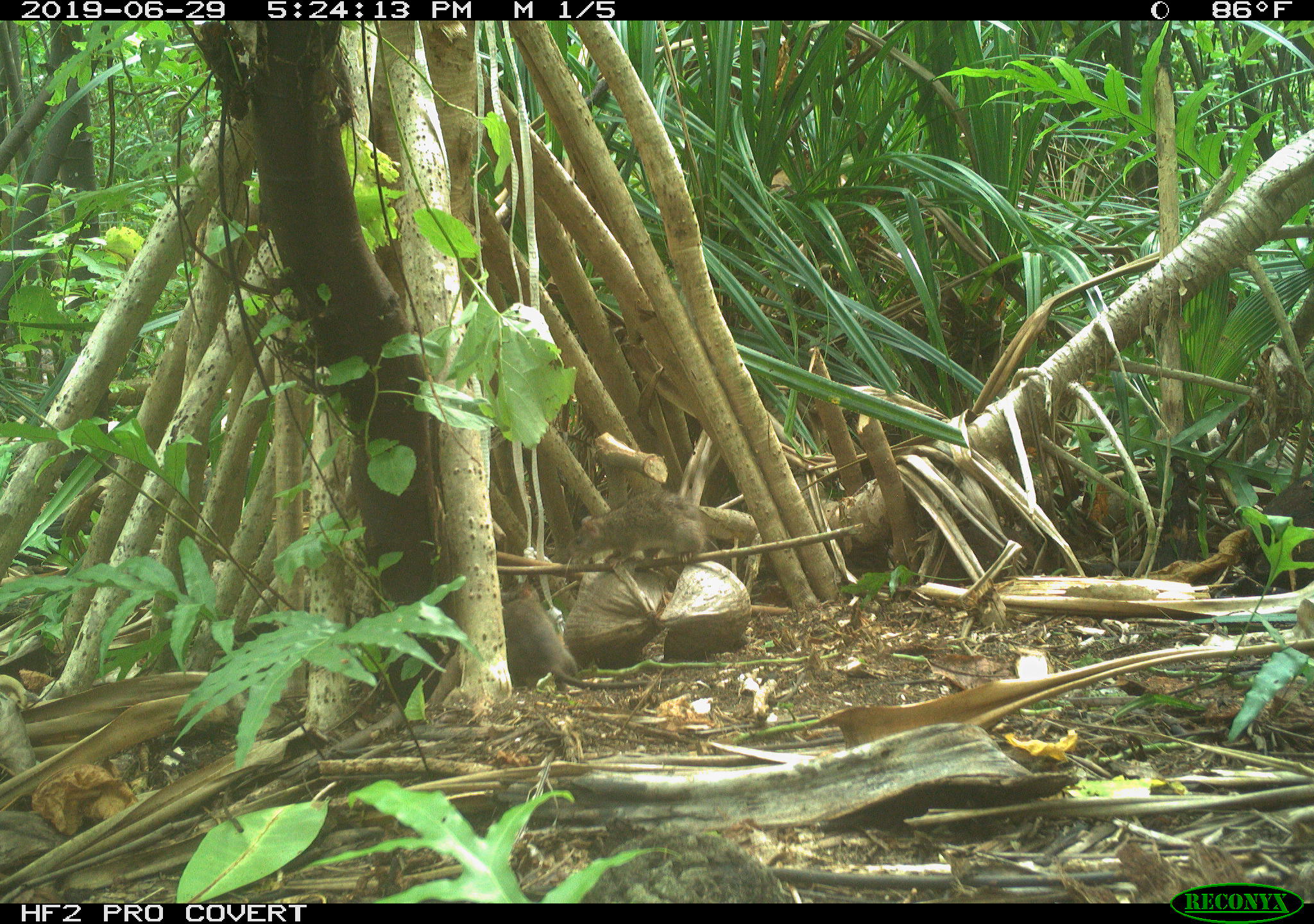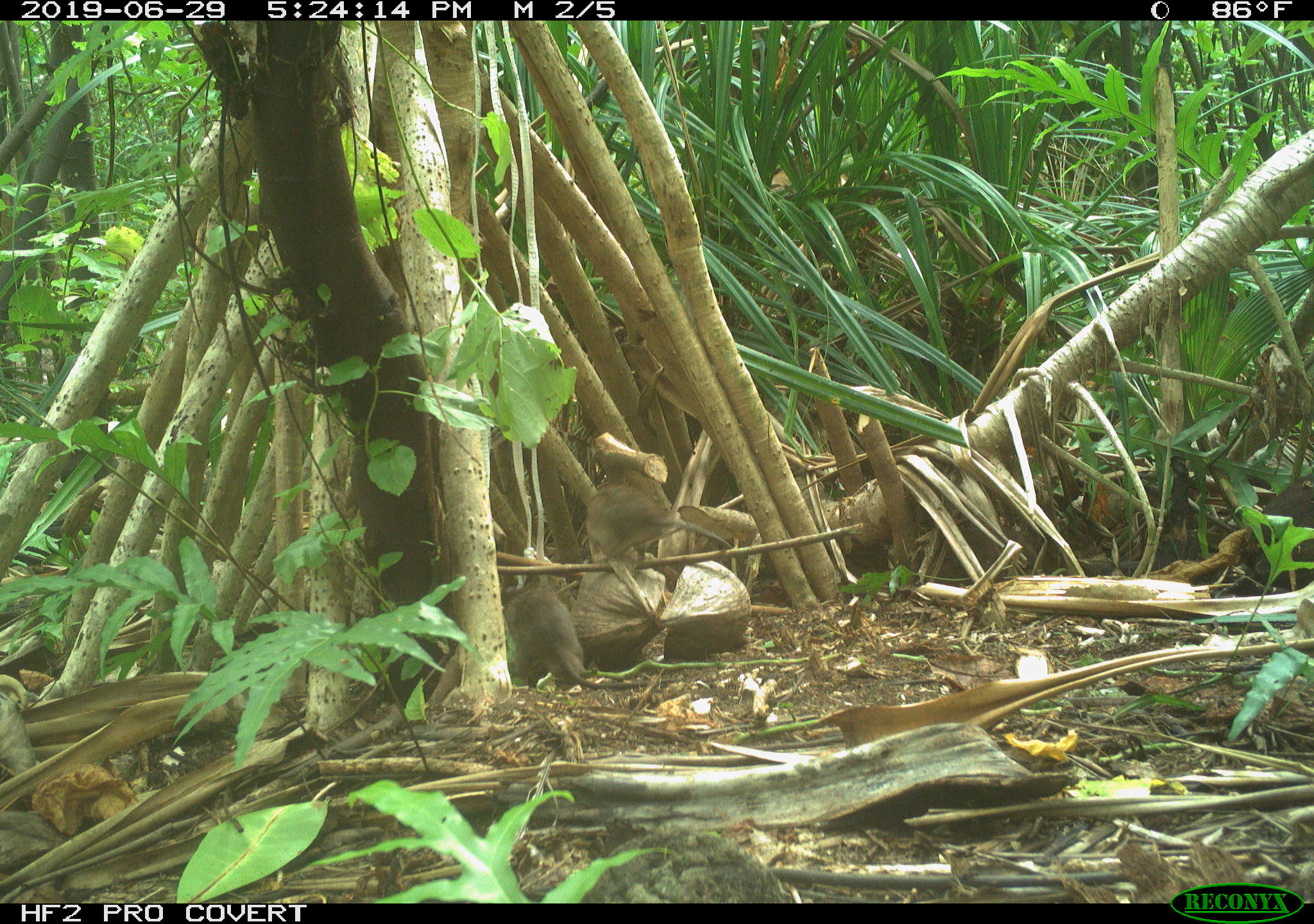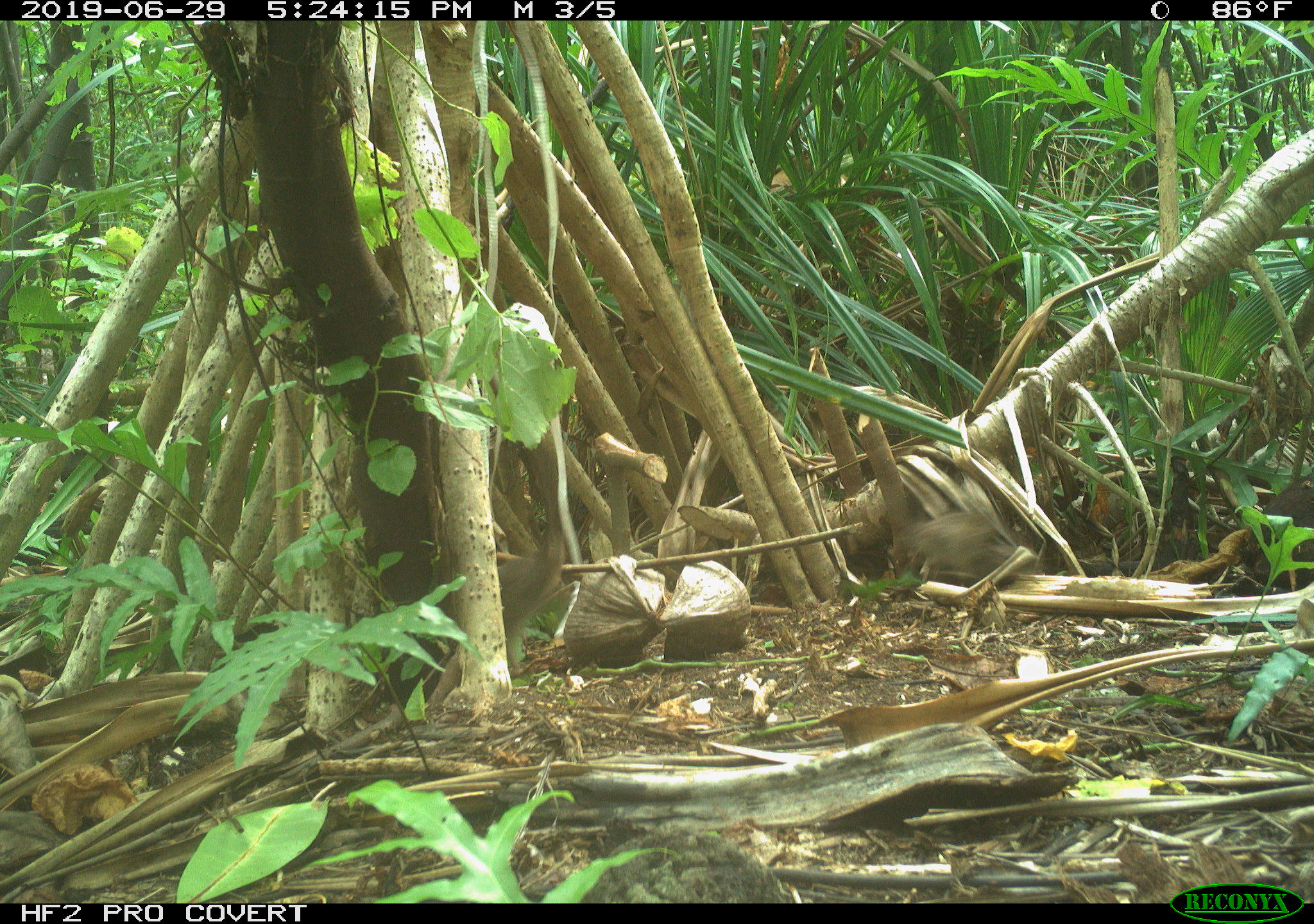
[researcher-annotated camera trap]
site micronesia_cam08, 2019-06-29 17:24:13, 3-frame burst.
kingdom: Animalia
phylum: Chordata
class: Mammalia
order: Rodentia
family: Muridae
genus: Rattus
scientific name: Rattus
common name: rat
Rat (Rattus).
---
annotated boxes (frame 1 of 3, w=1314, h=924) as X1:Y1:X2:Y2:
rat: 565:490:720:568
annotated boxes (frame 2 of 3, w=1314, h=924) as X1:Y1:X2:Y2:
rat: 500:576:692:693; 583:482:740:572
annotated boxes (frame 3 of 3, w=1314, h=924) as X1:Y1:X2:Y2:
rat: 893:491:1023:586; 495:526:581:635